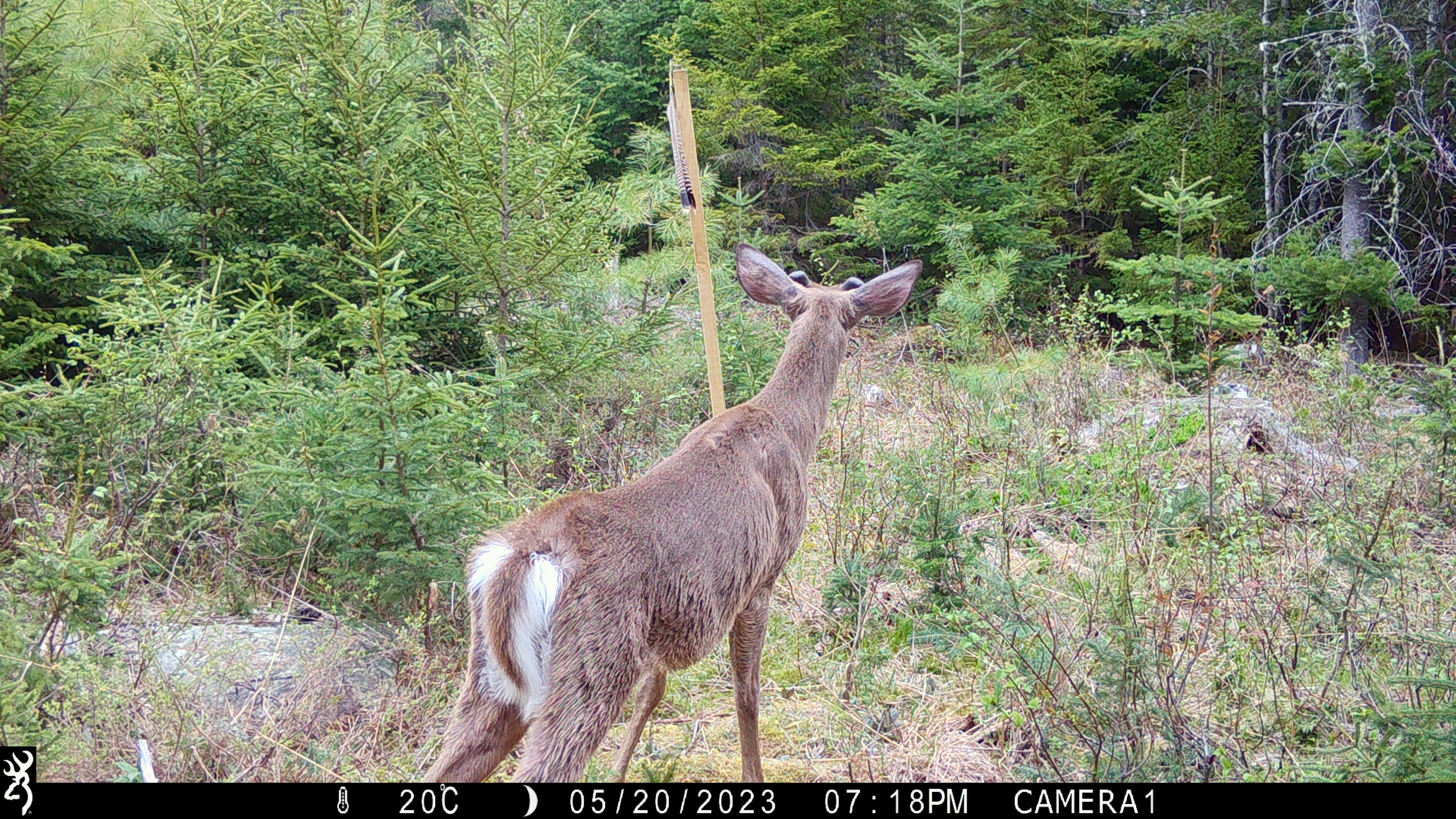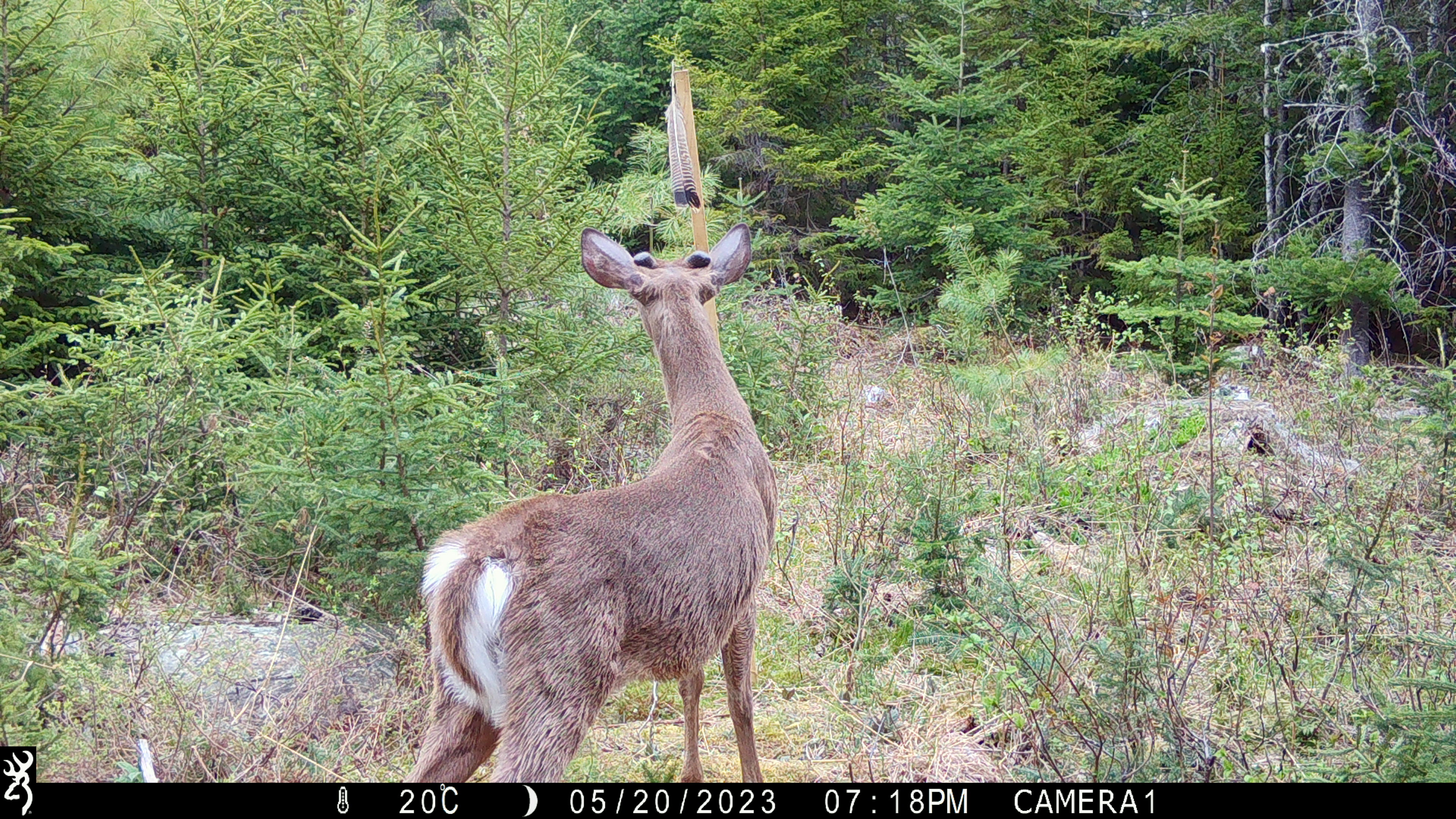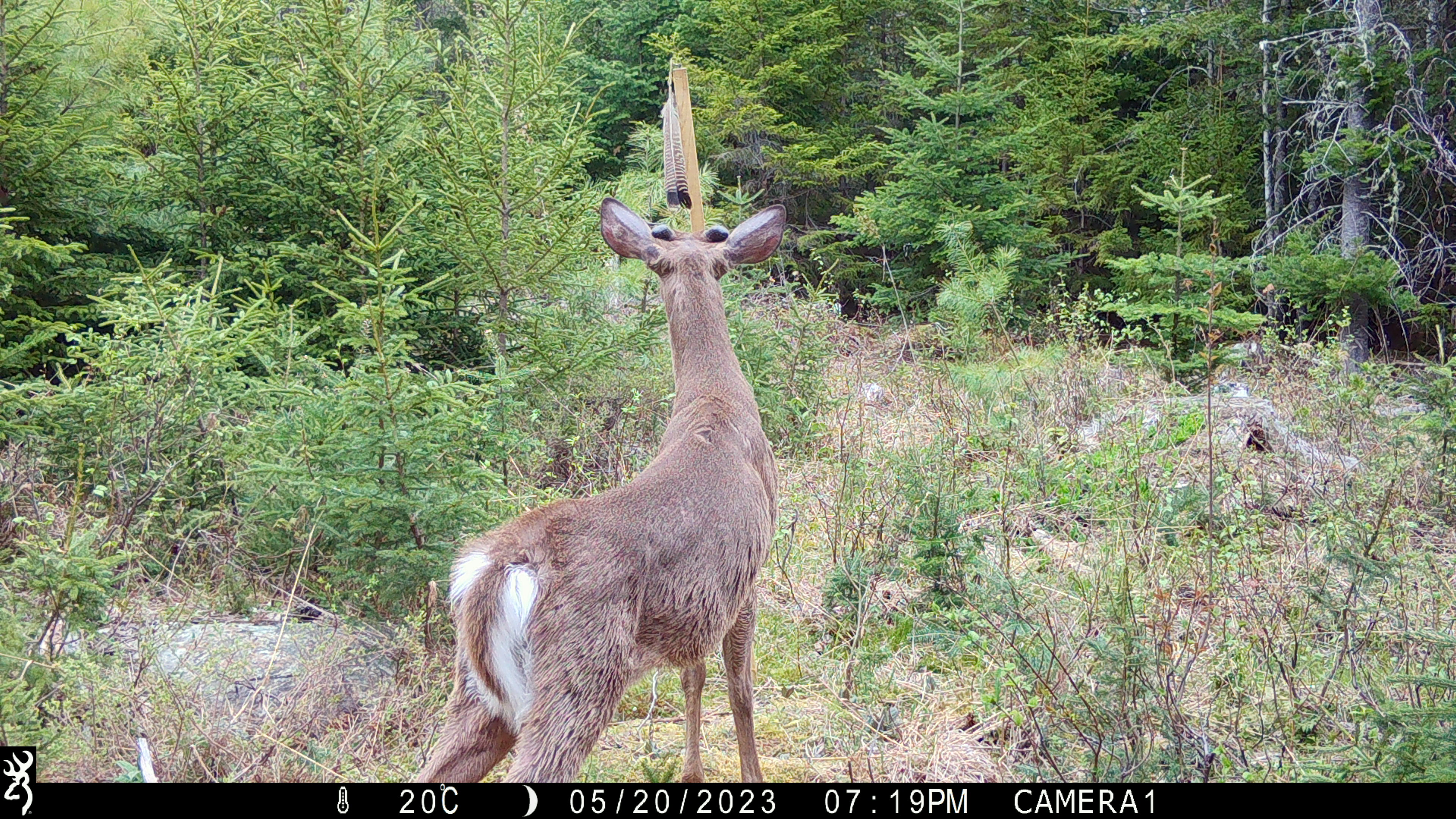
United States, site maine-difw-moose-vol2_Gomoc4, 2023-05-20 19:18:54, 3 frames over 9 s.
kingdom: Animalia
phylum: Chordata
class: Mammalia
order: Artiodactyla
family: Cervidae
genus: Odocoileus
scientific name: Odocoileus virginianus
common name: white-tailed deer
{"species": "white-tailed deer (Odocoileus virginianus)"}